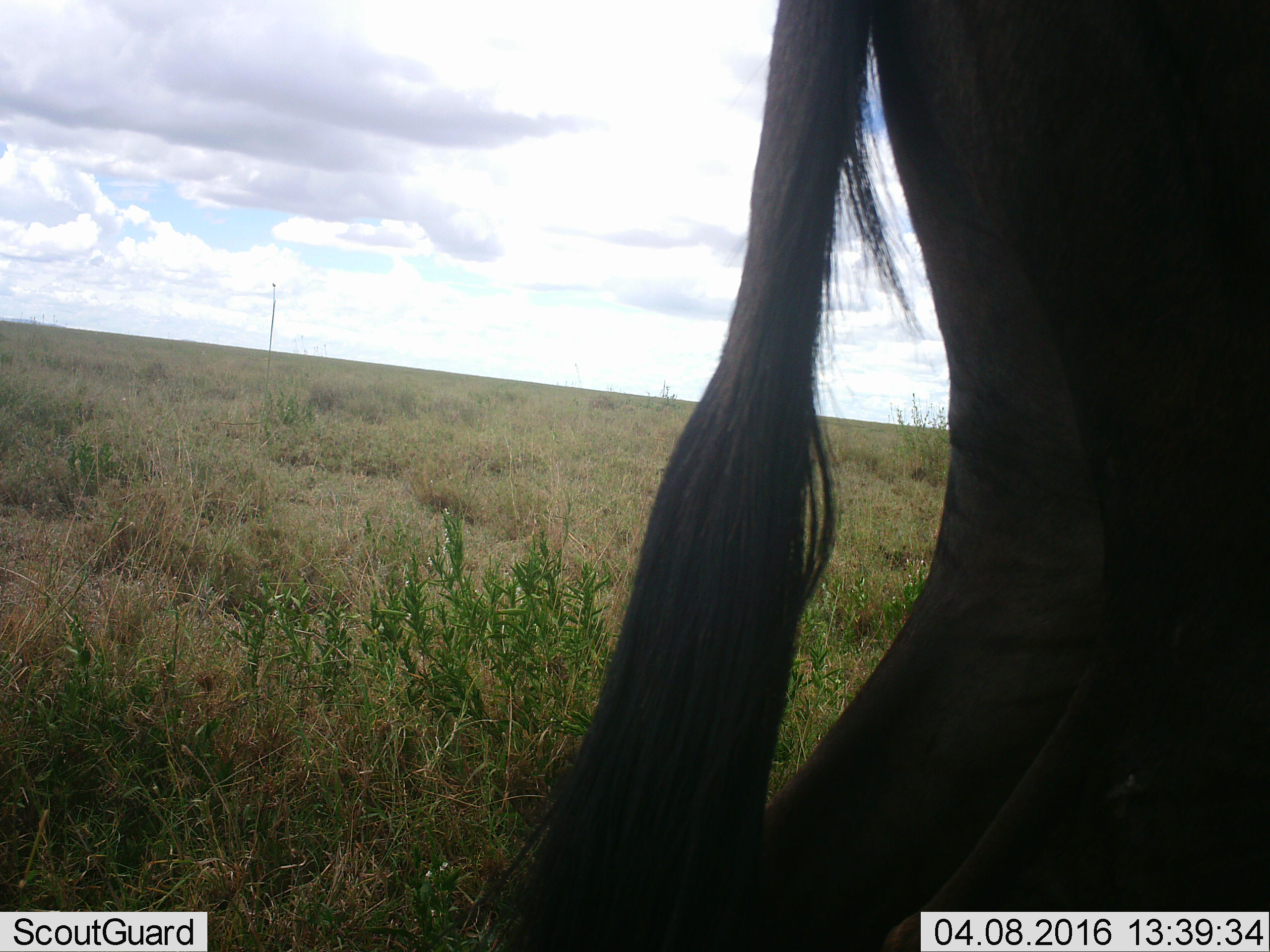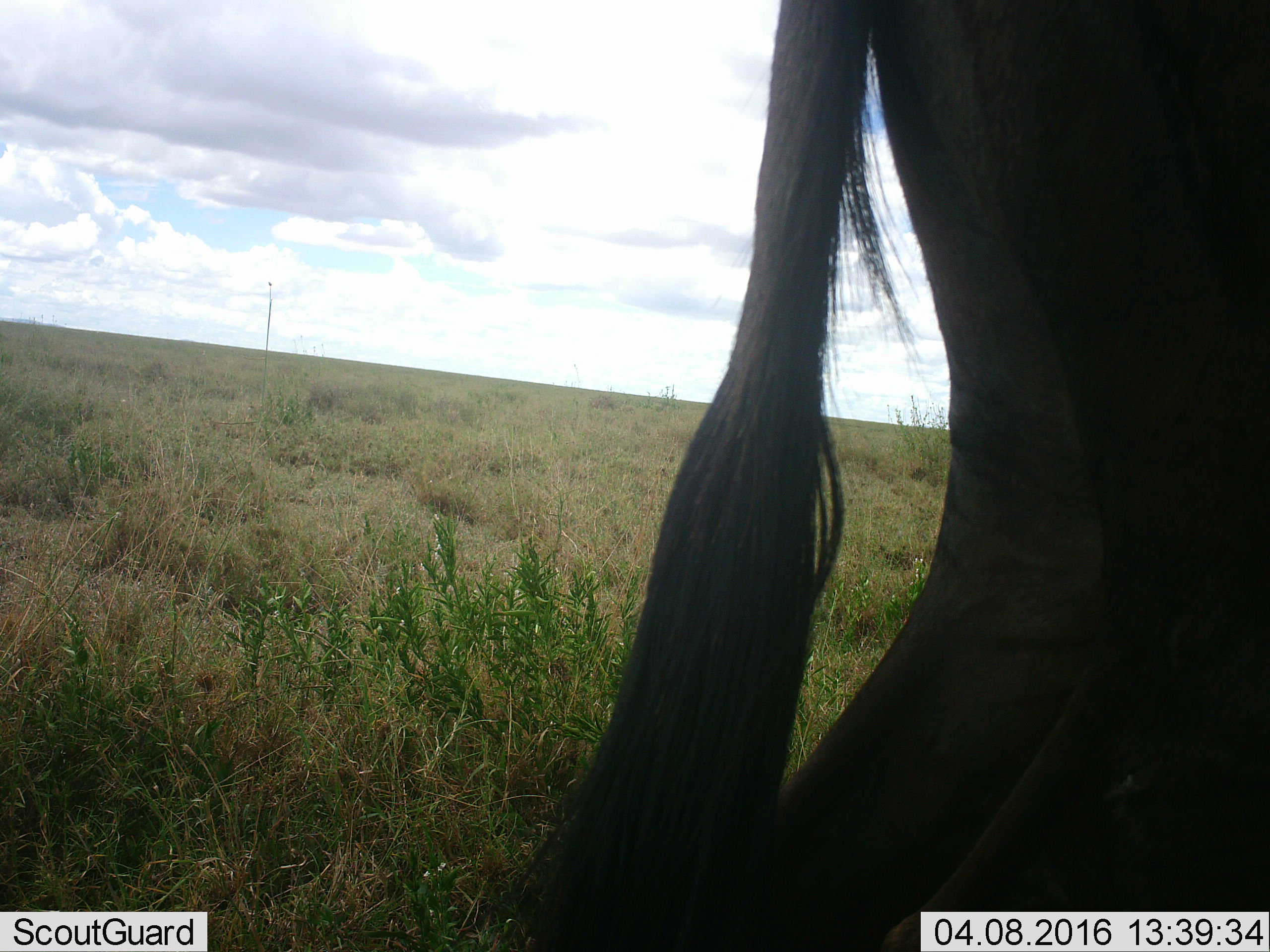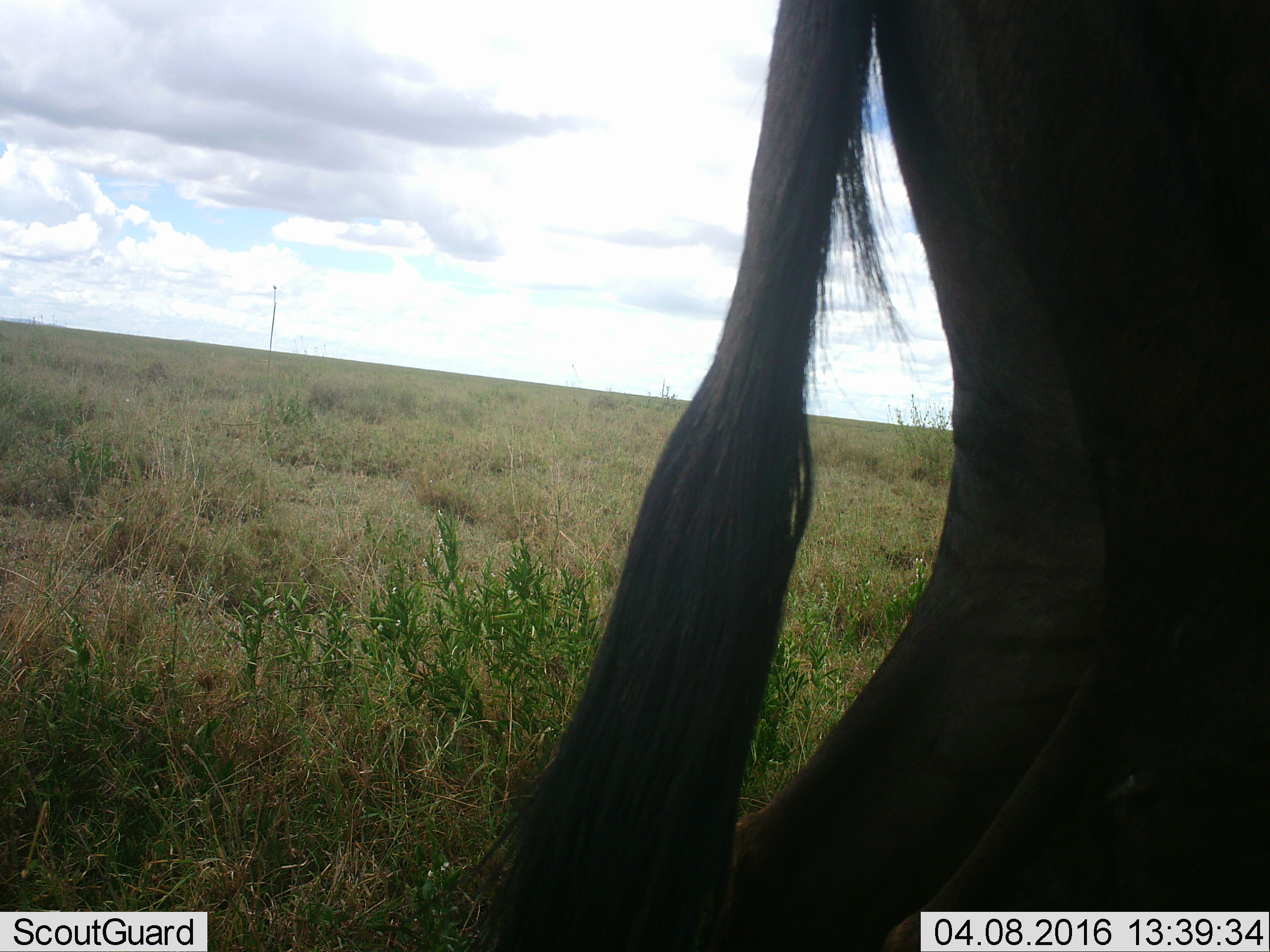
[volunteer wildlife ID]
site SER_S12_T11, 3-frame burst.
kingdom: Animalia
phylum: Chordata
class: Mammalia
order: Artiodactyla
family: Bovidae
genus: Connochaetes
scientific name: Connochaetes taurinus taurinus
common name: blue wildebeest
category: wildebeestblue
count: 1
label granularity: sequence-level